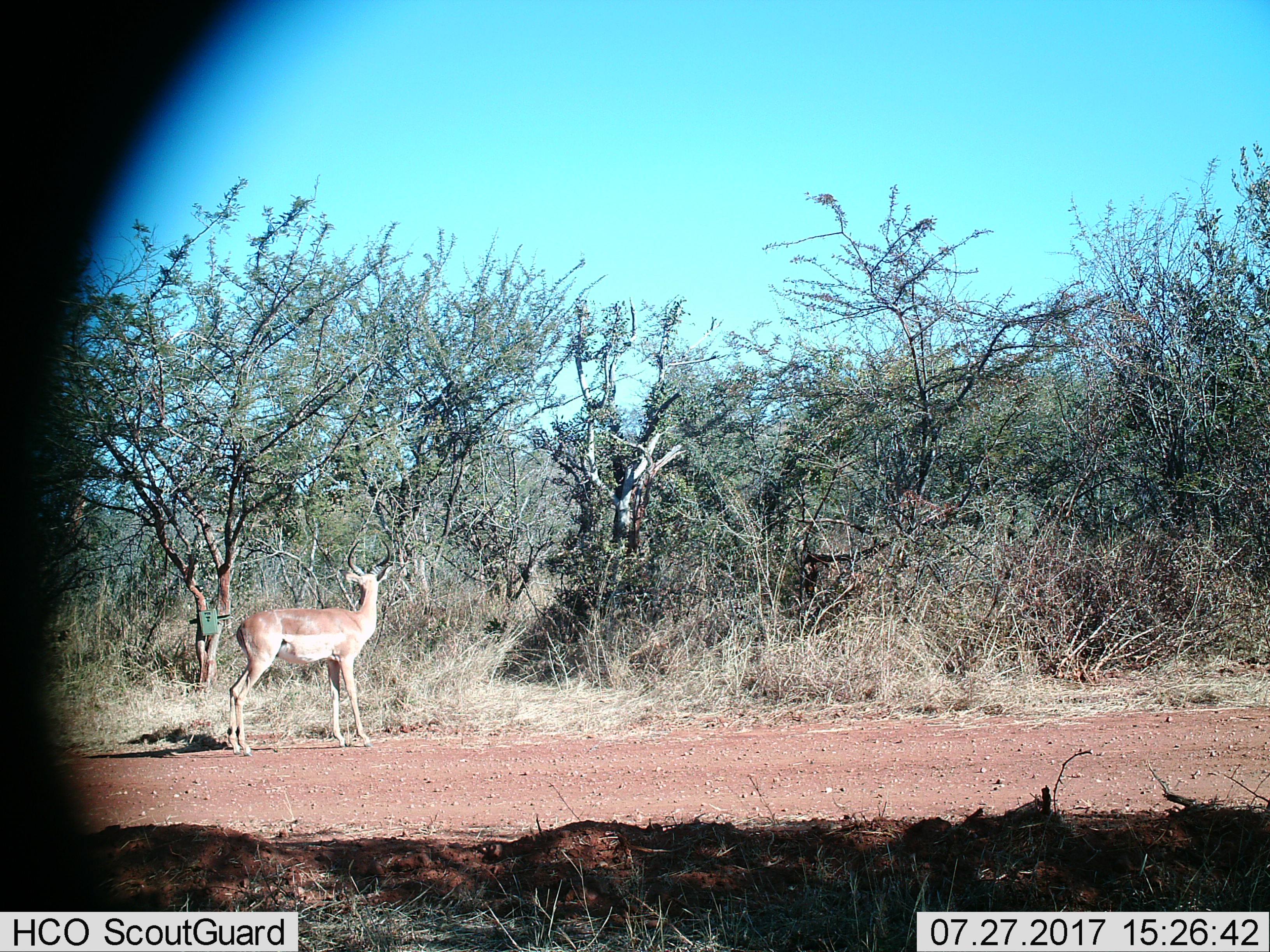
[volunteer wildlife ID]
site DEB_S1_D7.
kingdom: Animalia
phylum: Chordata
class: Mammalia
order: Artiodactyla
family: Bovidae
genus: Aepyceros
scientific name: Aepyceros melampus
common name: impala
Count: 1.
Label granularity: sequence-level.